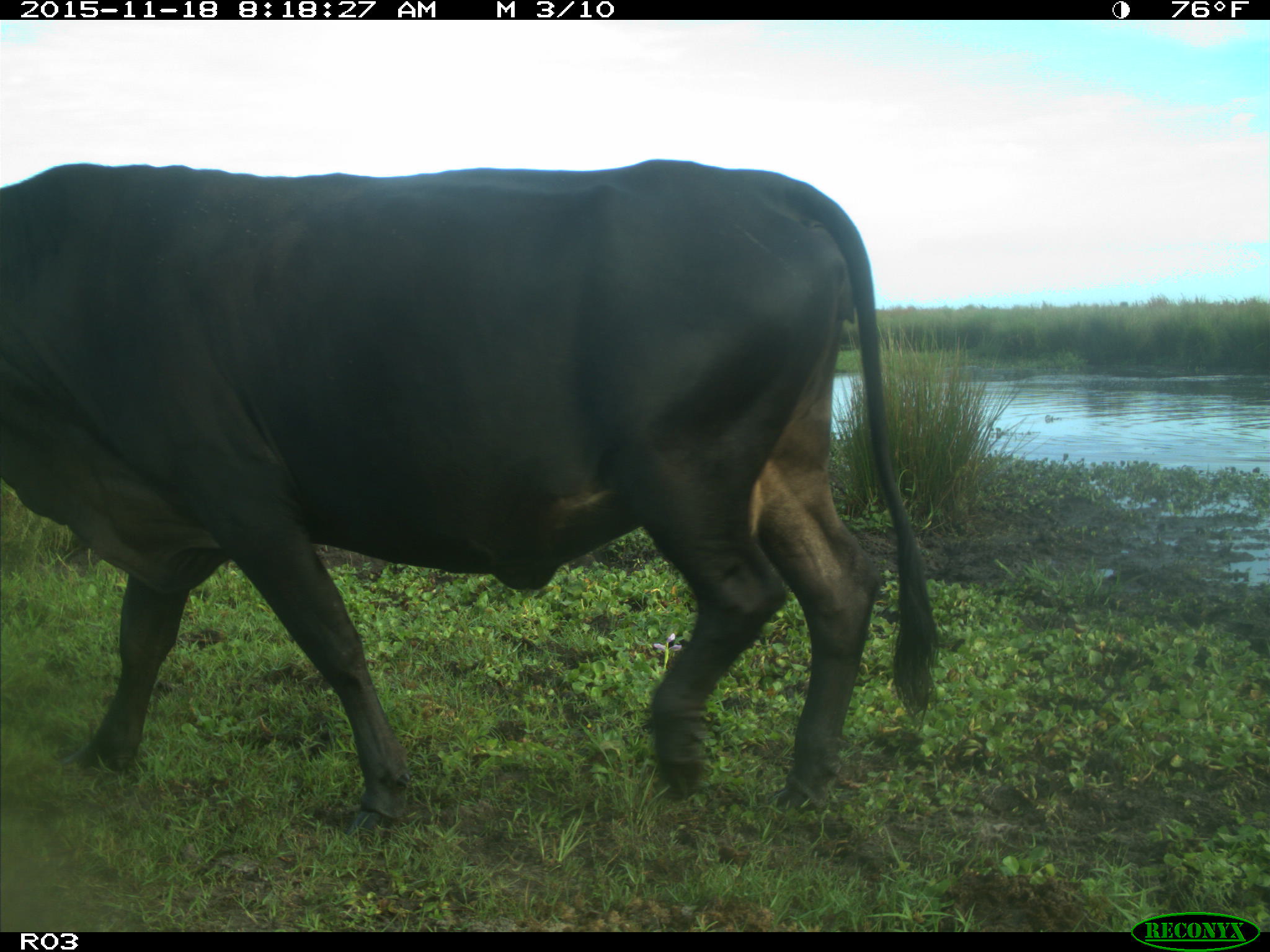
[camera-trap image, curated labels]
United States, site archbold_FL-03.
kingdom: Animalia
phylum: Chordata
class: Mammalia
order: Artiodactyla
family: Bovidae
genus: Bos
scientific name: Bos taurus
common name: domestic cow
Bos taurus (domestic cow).